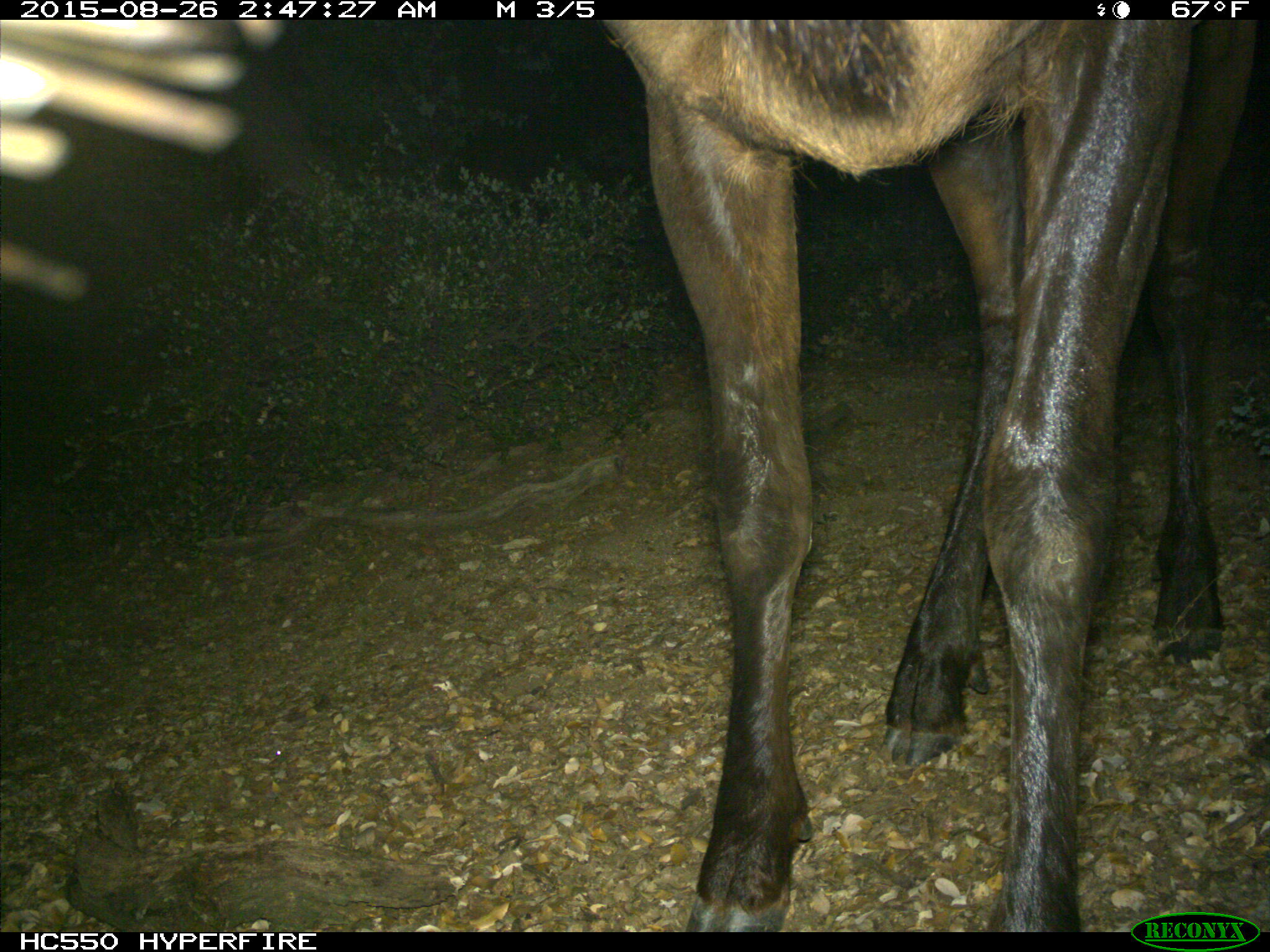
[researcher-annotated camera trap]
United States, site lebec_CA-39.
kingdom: Animalia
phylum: Chordata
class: Mammalia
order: Artiodactyla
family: Cervidae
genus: Cervus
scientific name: Cervus canadensis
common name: elk